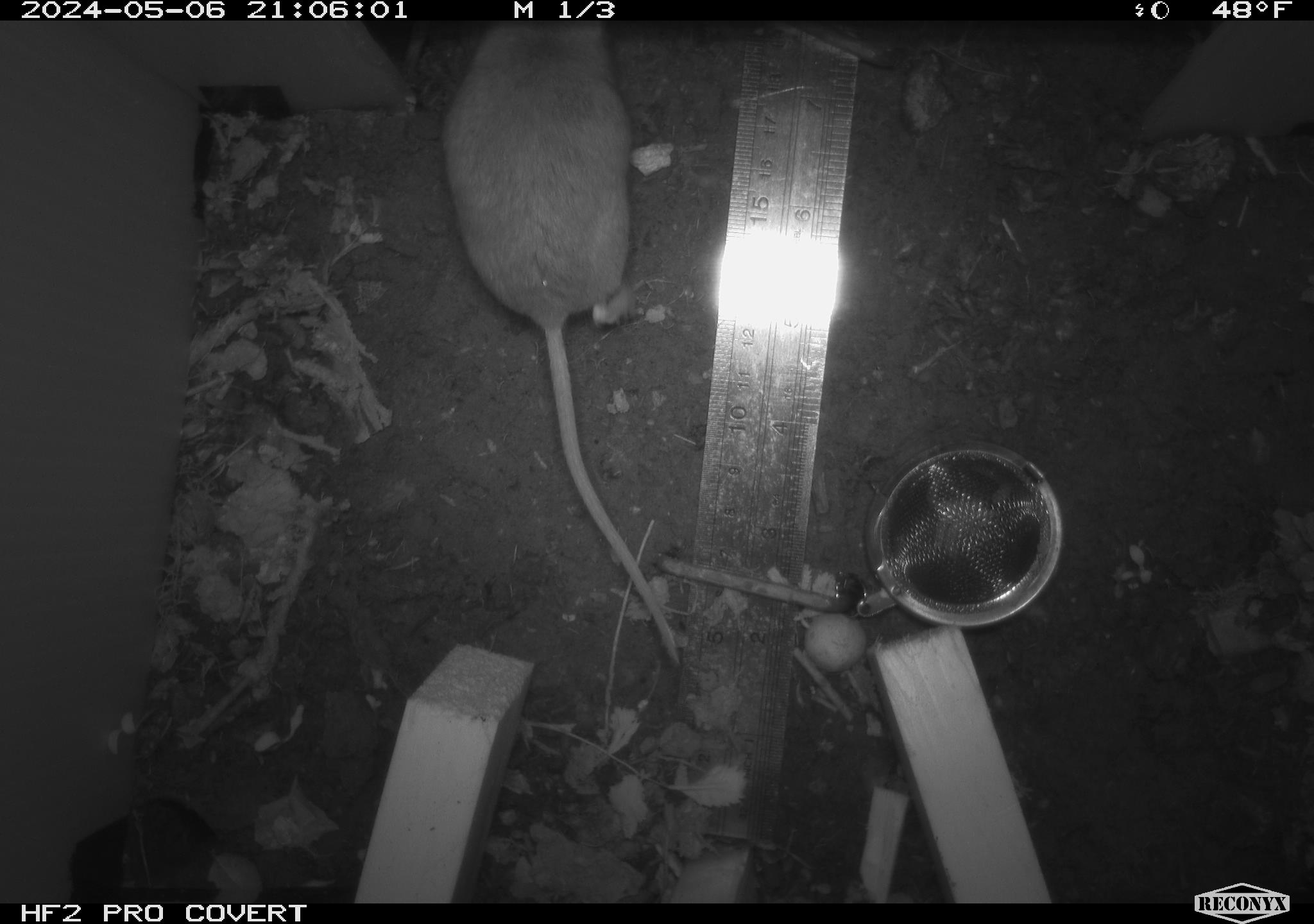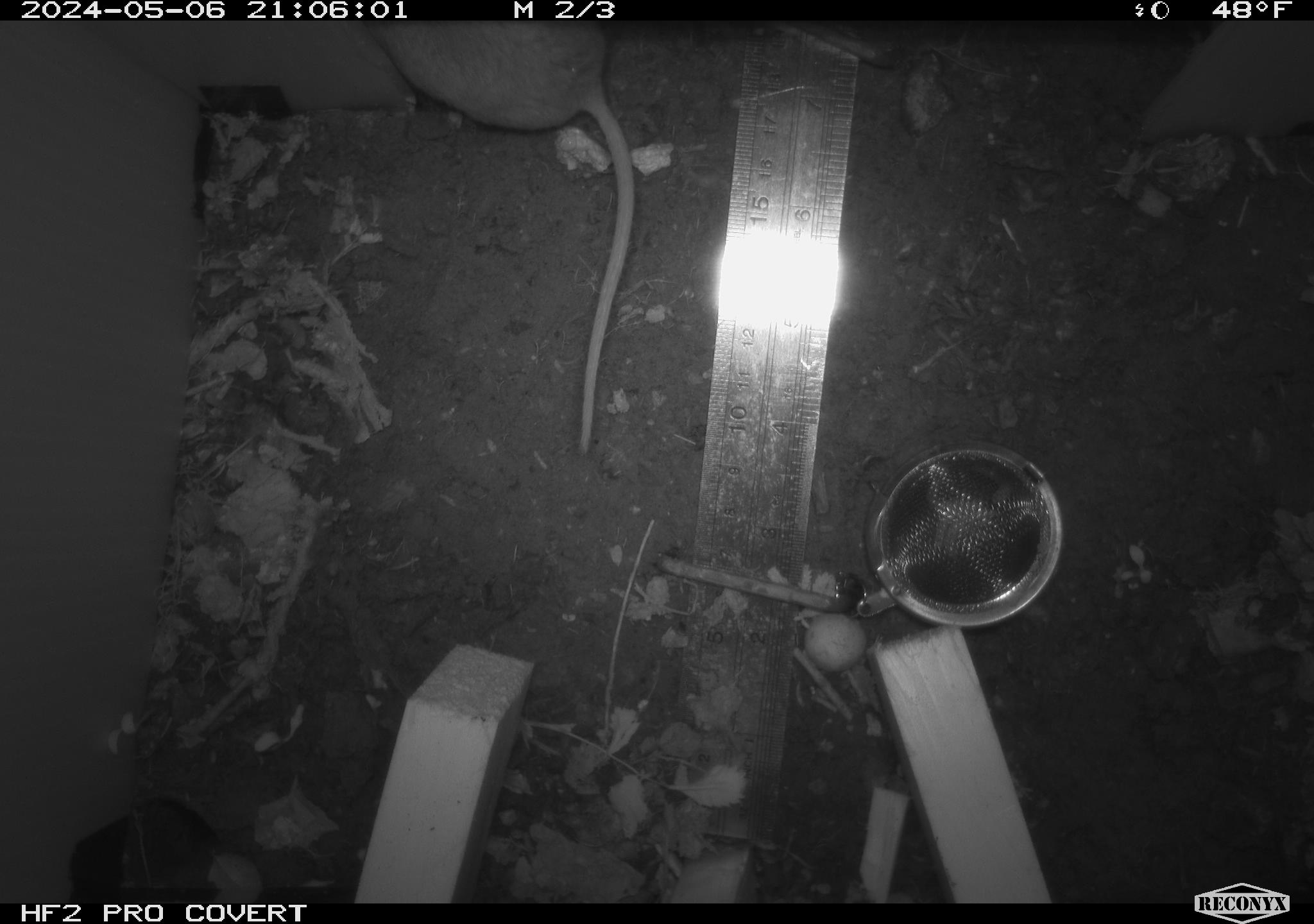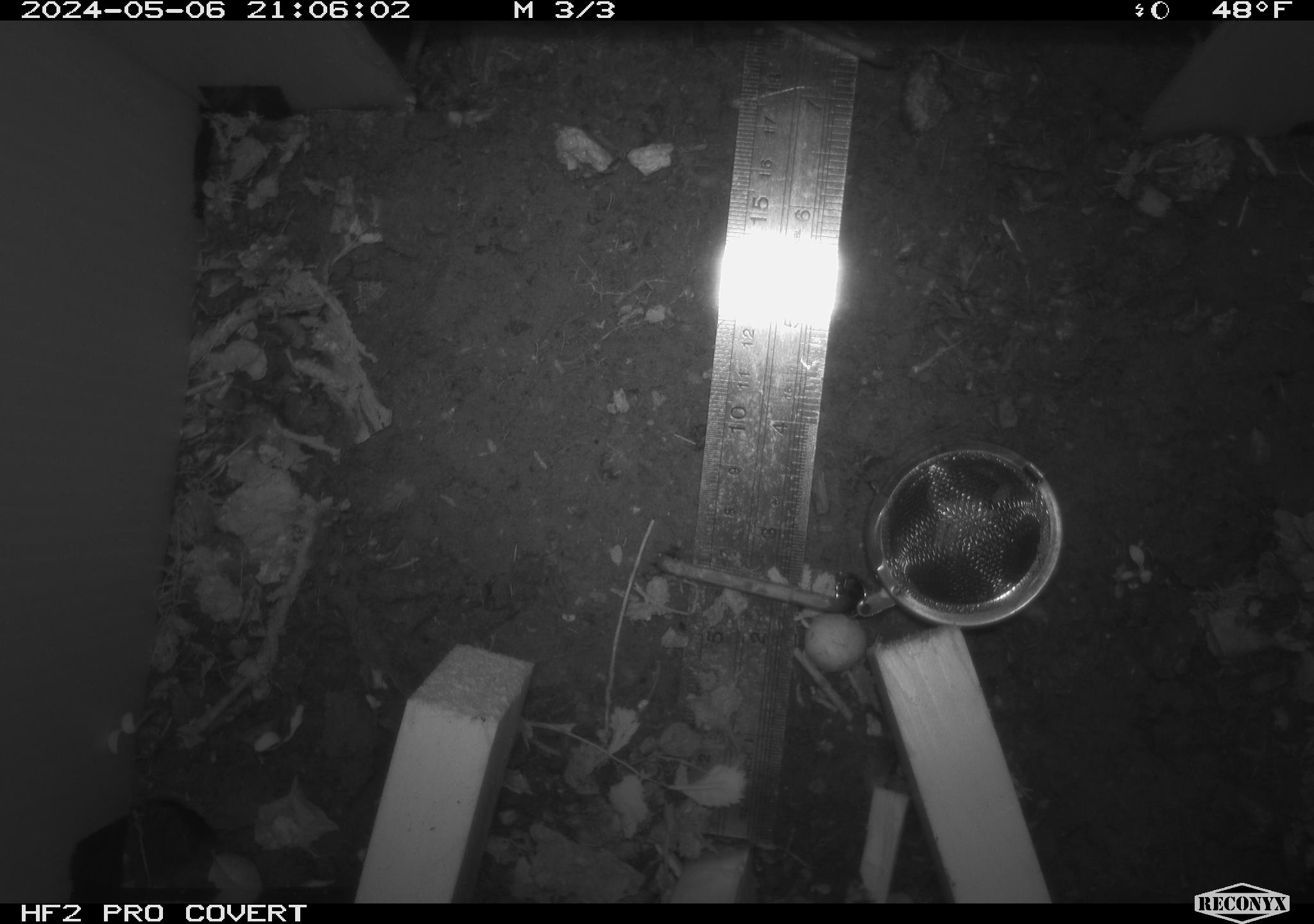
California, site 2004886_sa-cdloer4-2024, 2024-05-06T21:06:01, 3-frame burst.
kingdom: Animalia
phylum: Chordata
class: Mammalia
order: Rodentia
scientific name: Rodentia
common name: mouse species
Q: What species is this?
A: Mouse species (Rodentia).